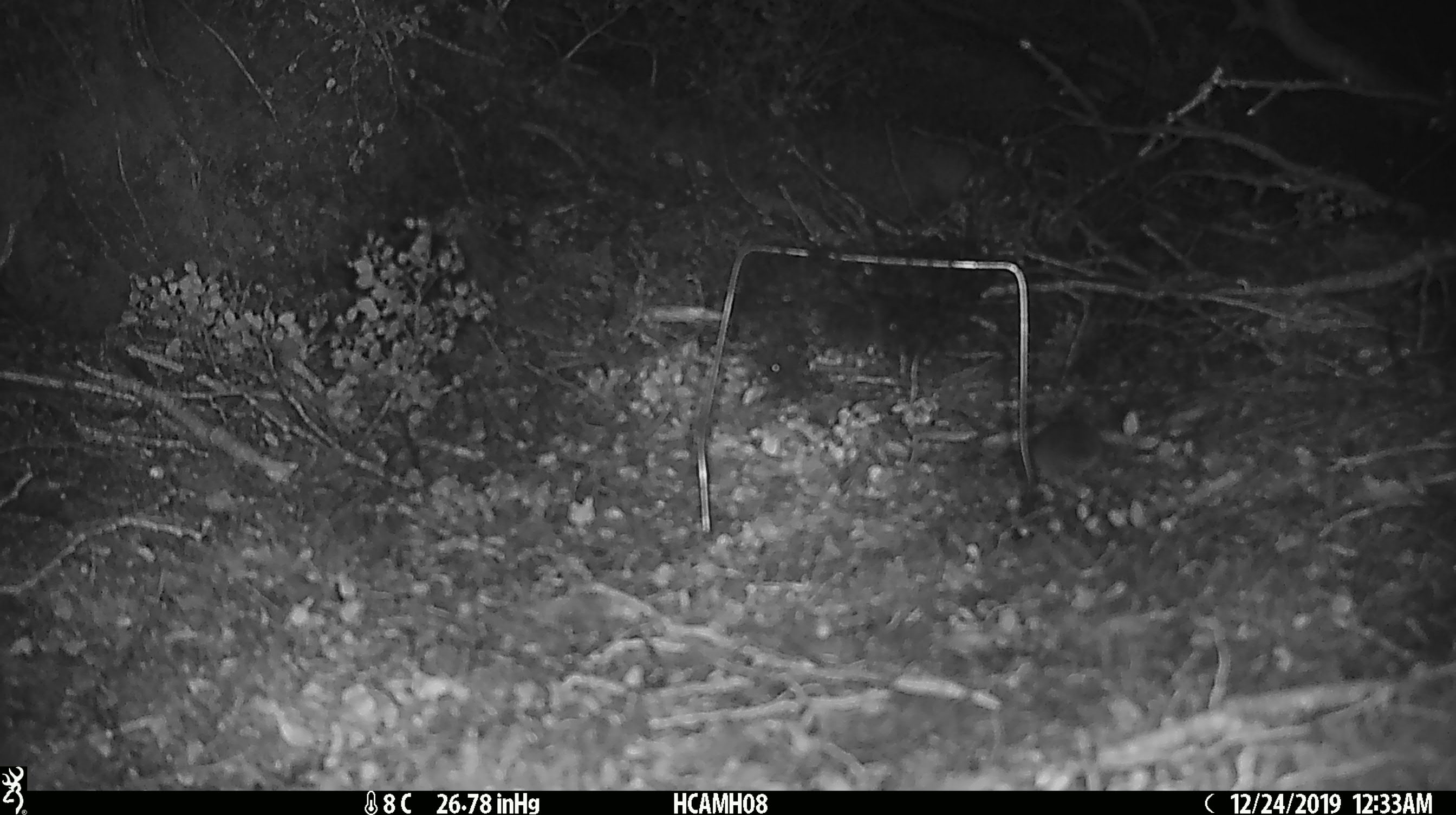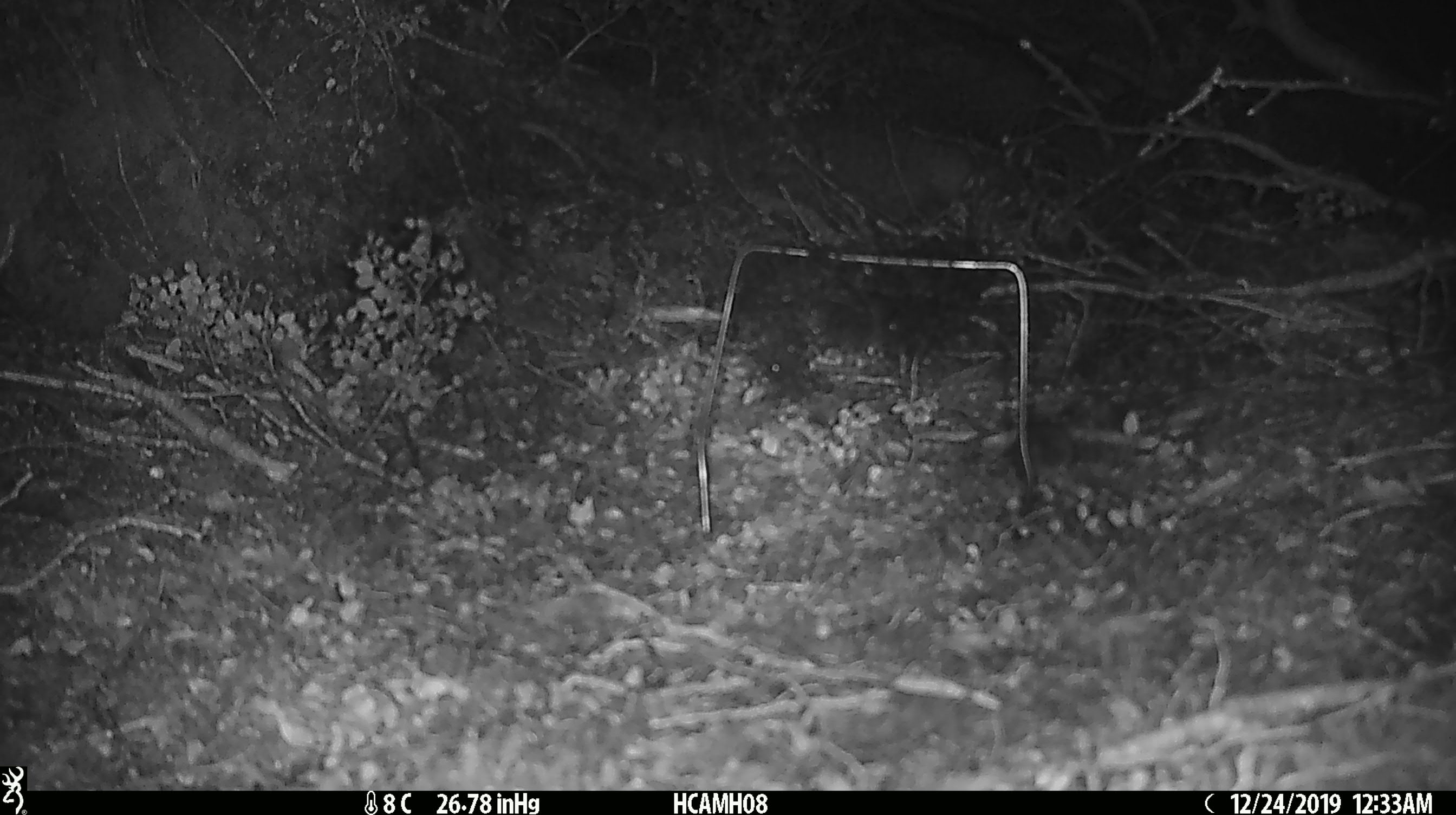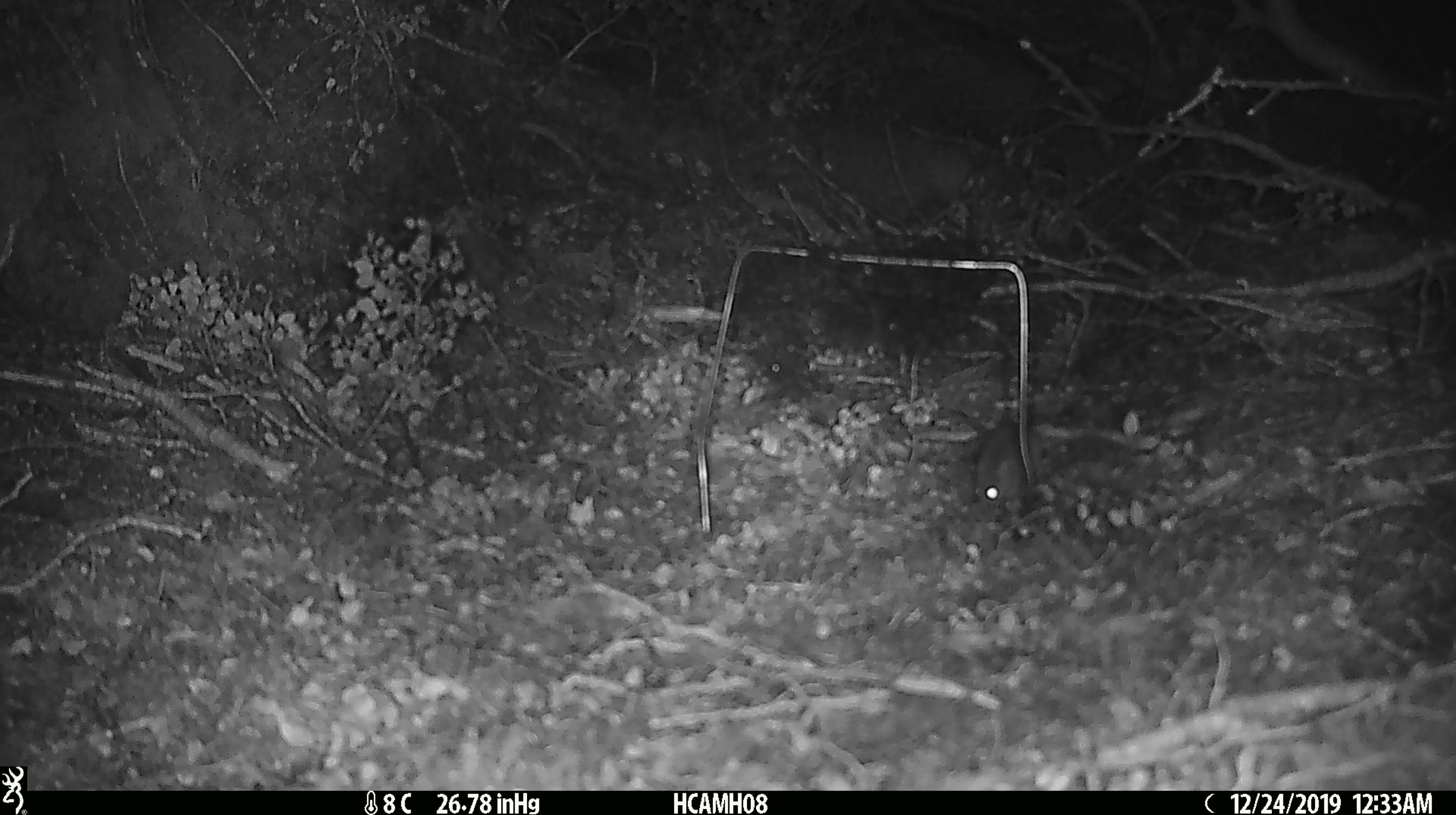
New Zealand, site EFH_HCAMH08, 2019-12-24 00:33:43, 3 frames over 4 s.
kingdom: Animalia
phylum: Chordata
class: Mammalia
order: Rodentia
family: Muridae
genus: Mus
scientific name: Mus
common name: mouse